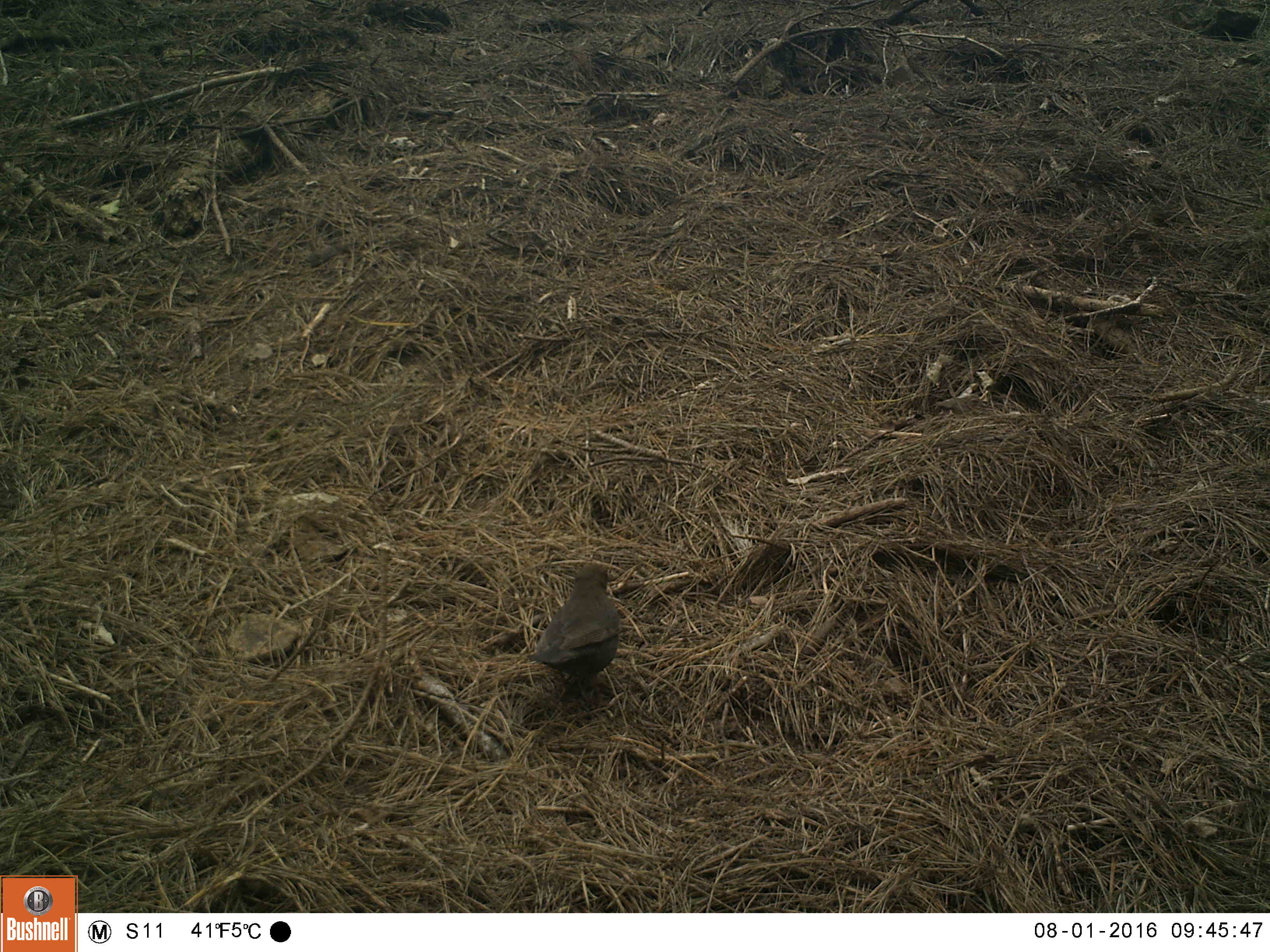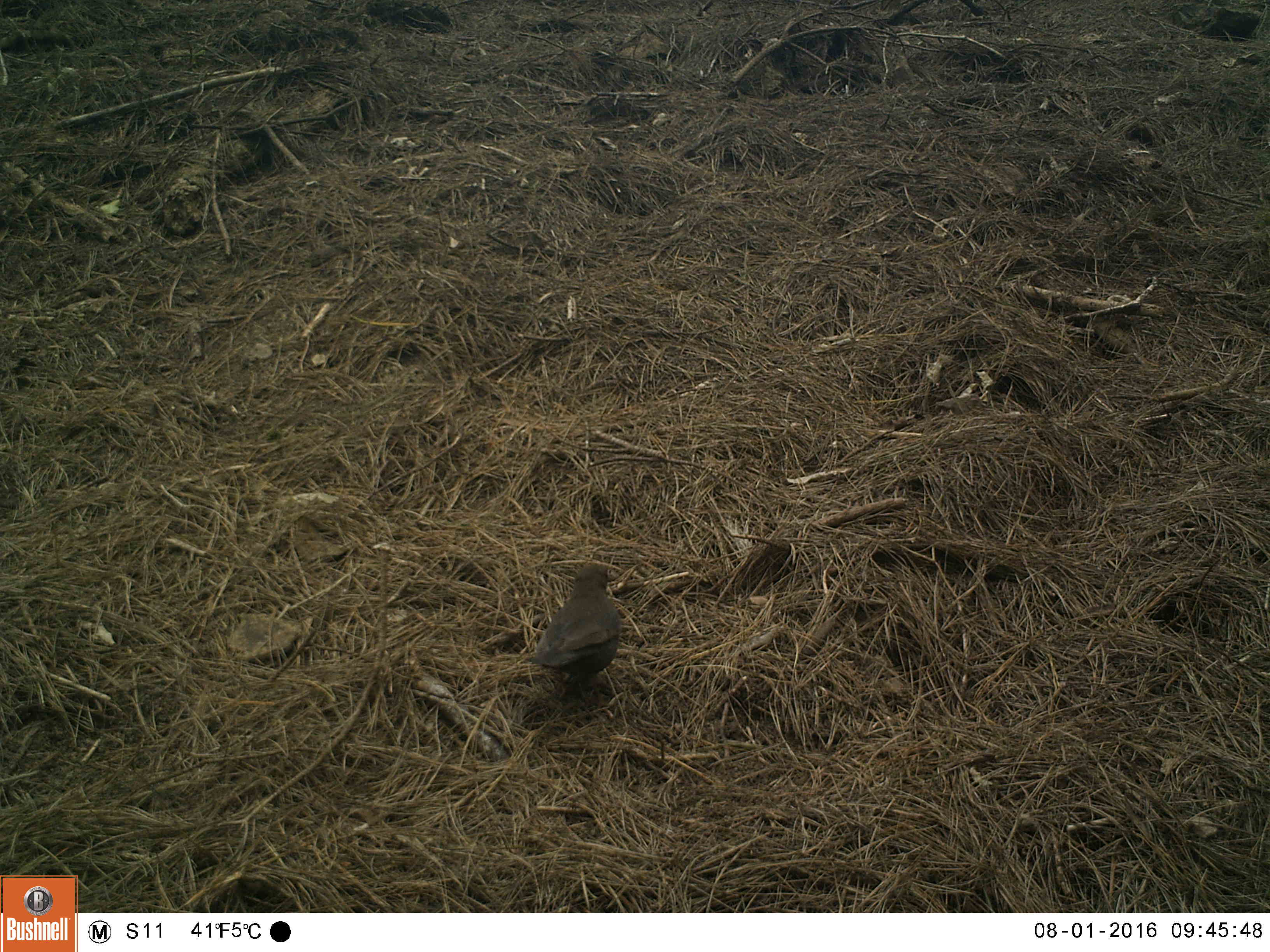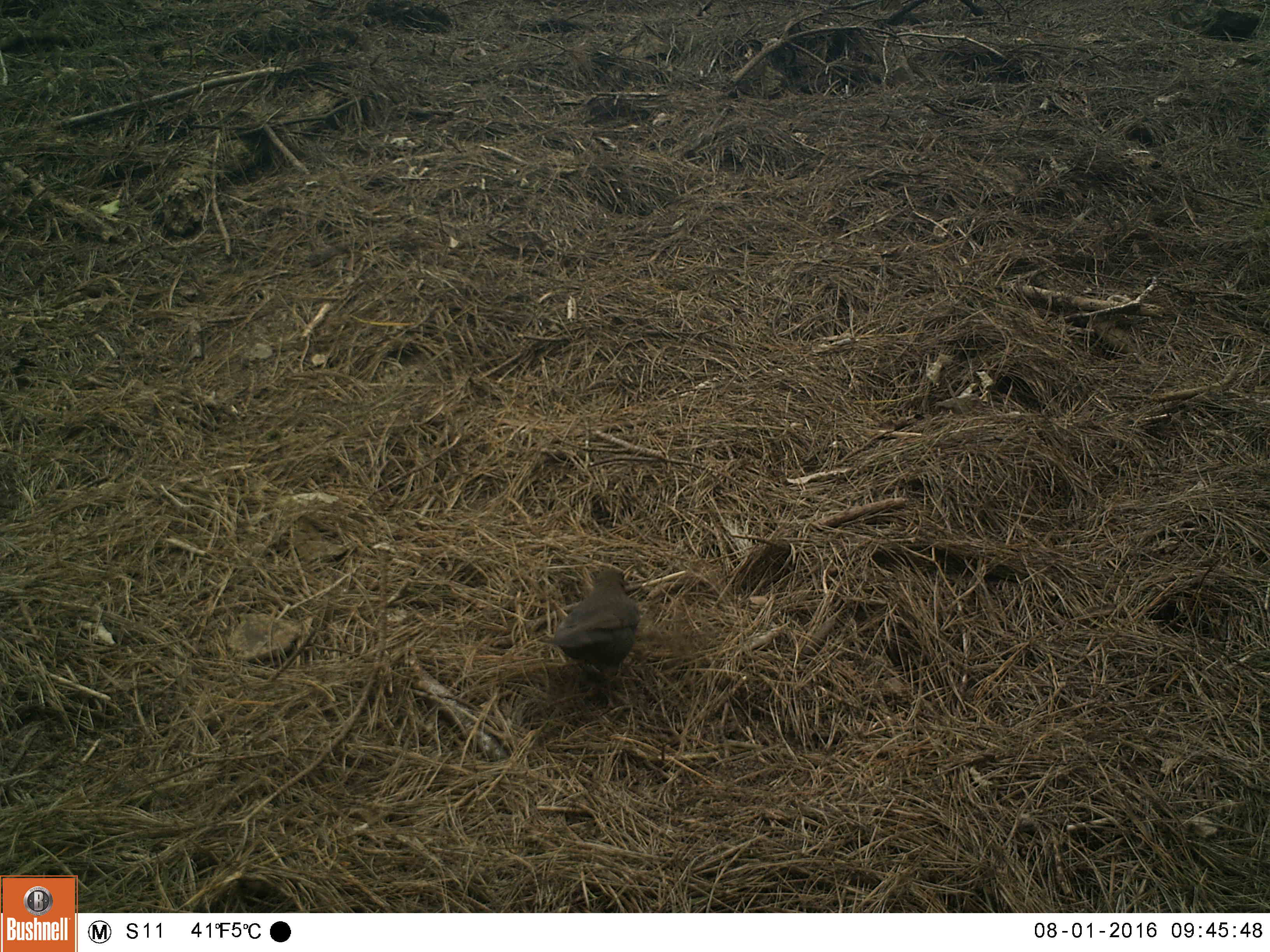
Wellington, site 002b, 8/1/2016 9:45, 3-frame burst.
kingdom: Animalia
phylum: Chordata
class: Aves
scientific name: Aves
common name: bird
Bird (Aves).